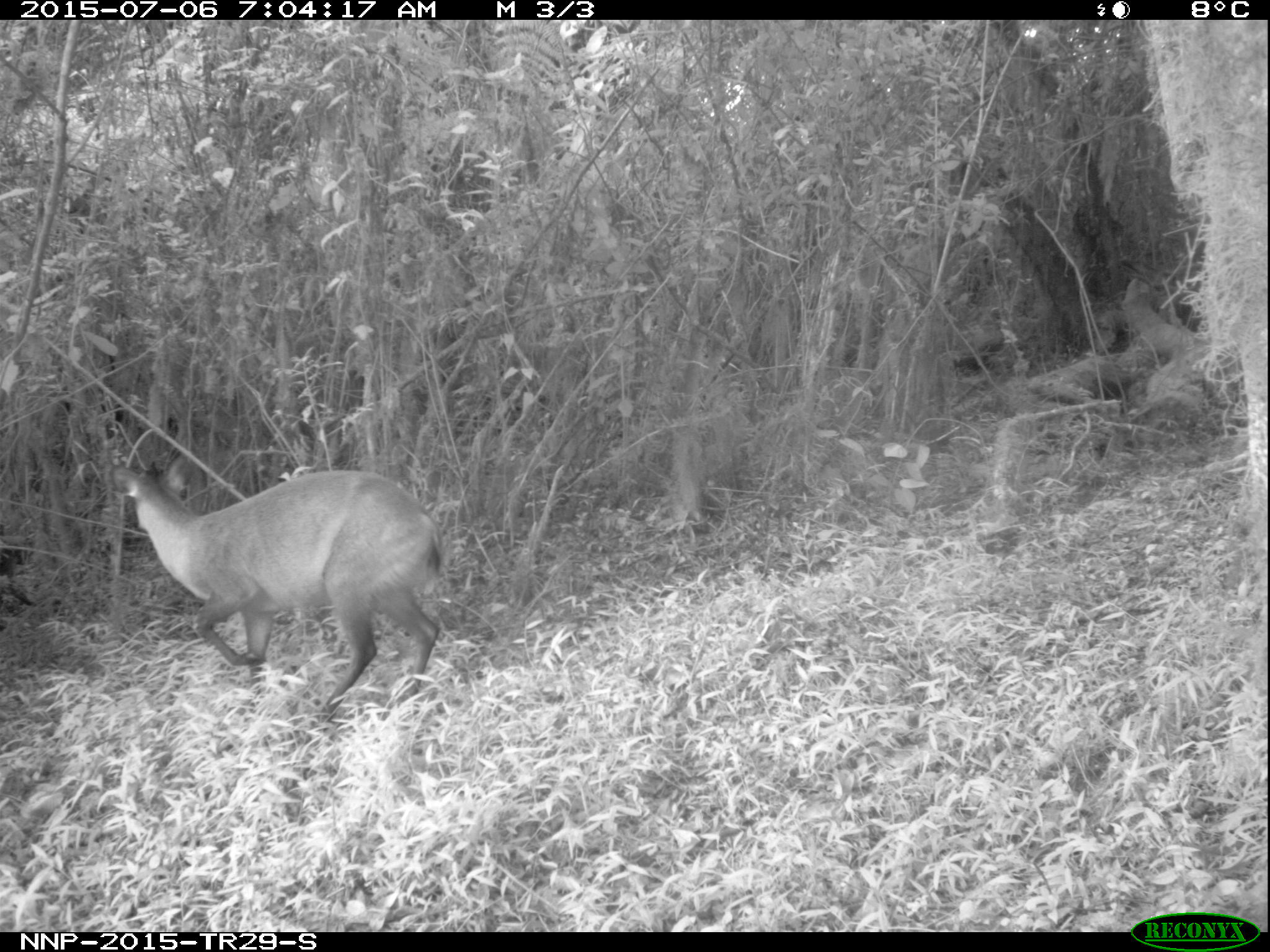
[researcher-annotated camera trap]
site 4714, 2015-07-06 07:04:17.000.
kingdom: Animalia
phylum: Chordata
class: Mammalia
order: Artiodactyla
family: Bovidae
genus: Cephalophus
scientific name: Cephalophus nigrifrons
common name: black-fronted duiker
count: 1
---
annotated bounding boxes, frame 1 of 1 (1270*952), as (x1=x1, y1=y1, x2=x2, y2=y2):
cephalophus nigrifrons: (x1=107, y1=452, x2=450, y2=730)